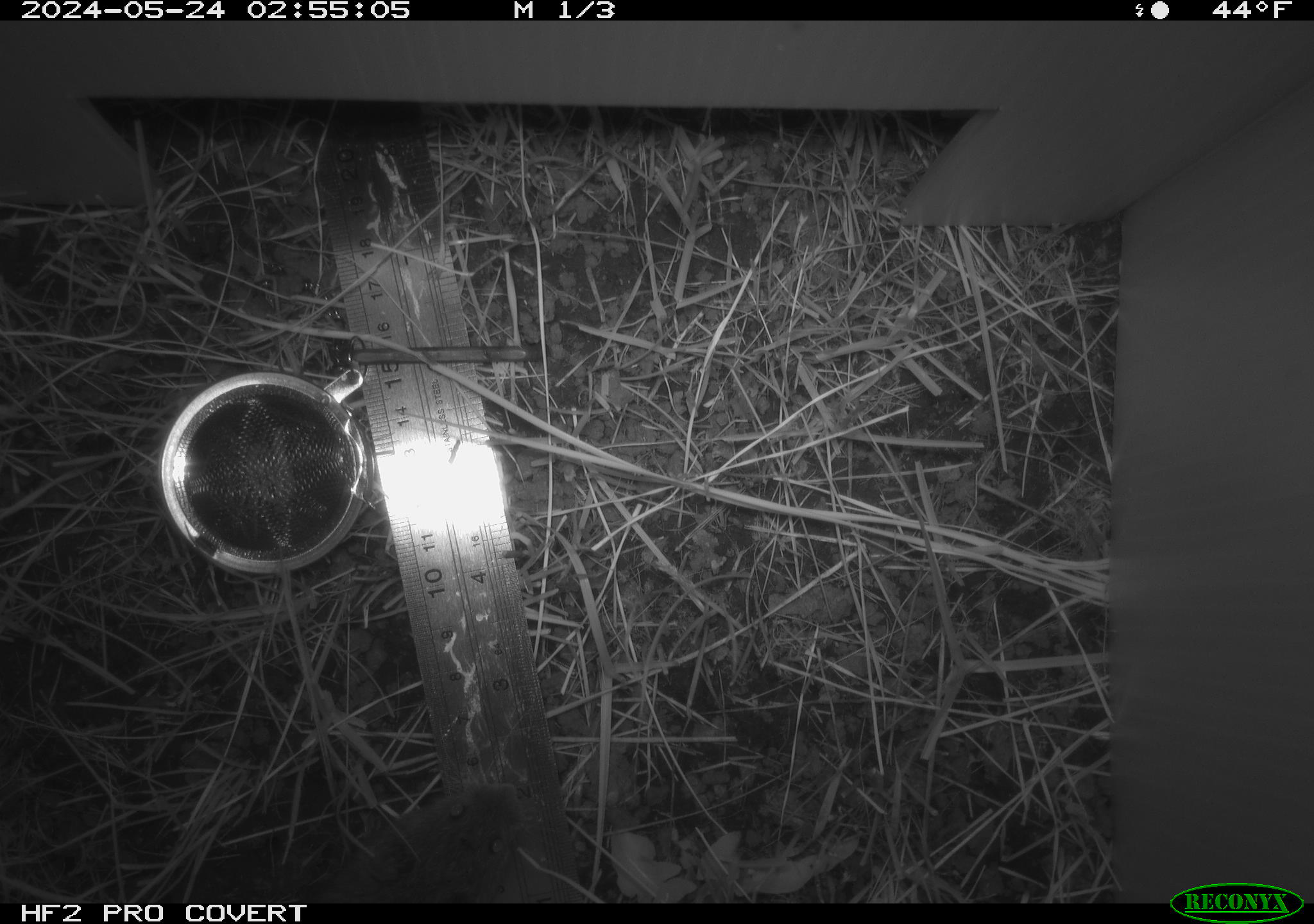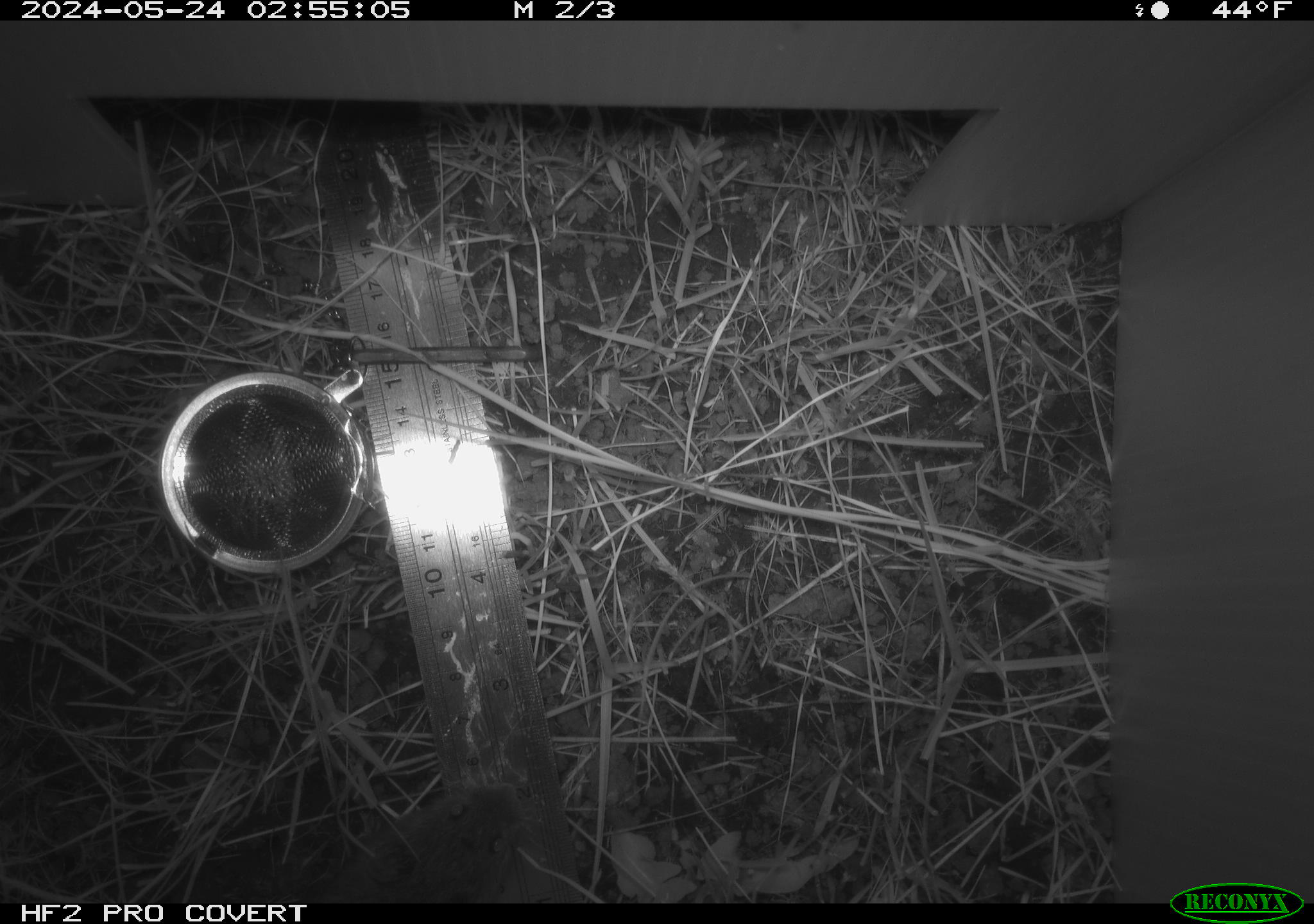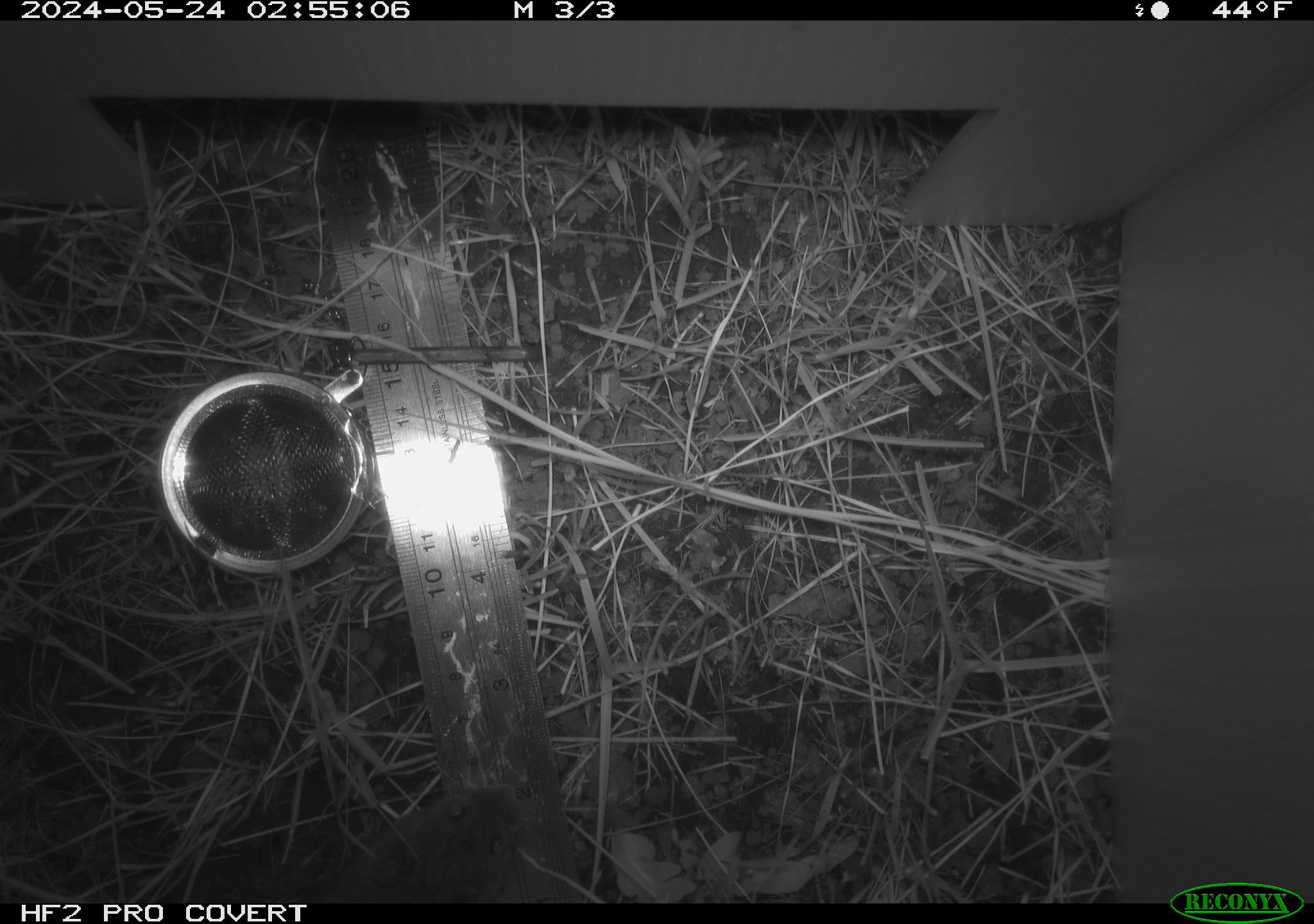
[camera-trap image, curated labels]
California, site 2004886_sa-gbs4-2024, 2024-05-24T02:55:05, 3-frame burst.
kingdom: Animalia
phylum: Chordata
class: Mammalia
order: Rodentia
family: Cricetidae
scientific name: Arvicolinae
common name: voles, lemmings, and muskrats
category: arvicolinae subfamily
Arvicolinae subfamily (voles, lemmings, and muskrats) (Arvicolinae).